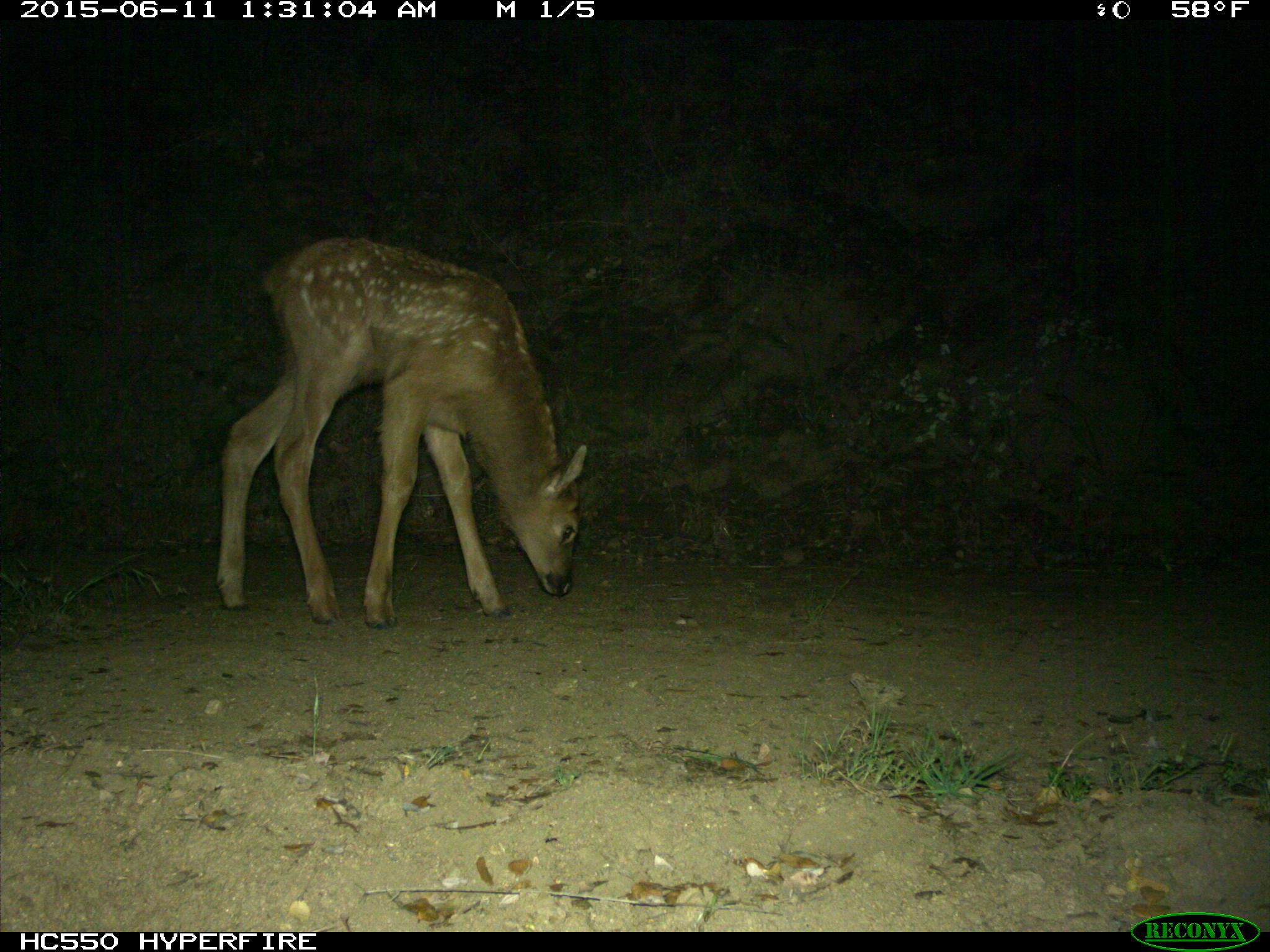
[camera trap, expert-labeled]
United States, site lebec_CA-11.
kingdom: Animalia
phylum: Chordata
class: Mammalia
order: Artiodactyla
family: Cervidae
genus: Cervus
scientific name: Cervus canadensis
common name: elk